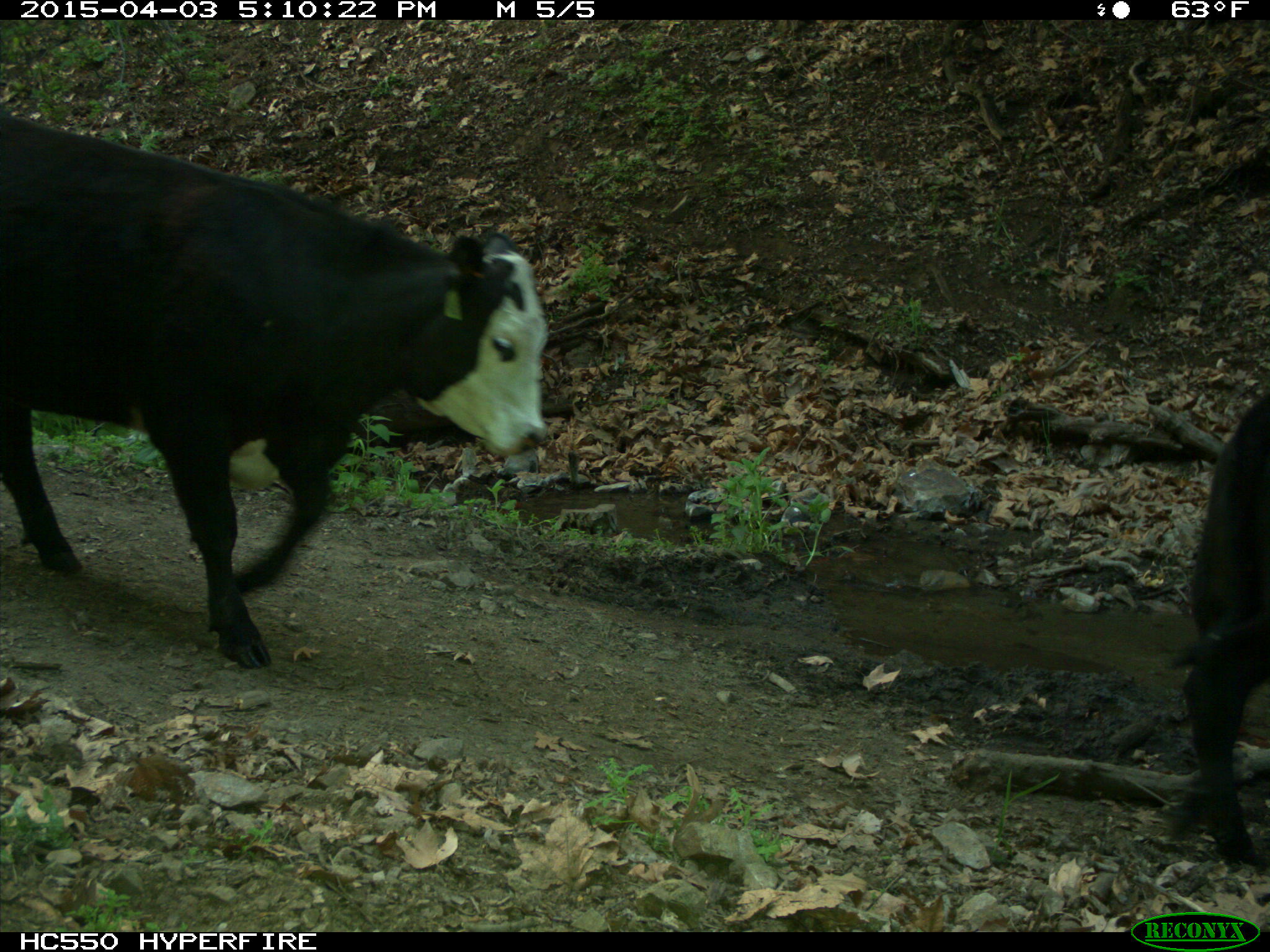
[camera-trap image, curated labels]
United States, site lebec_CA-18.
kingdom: Animalia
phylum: Chordata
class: Mammalia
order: Artiodactyla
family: Bovidae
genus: Bos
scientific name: Bos taurus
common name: domestic cow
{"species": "Bos taurus (domestic cow)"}